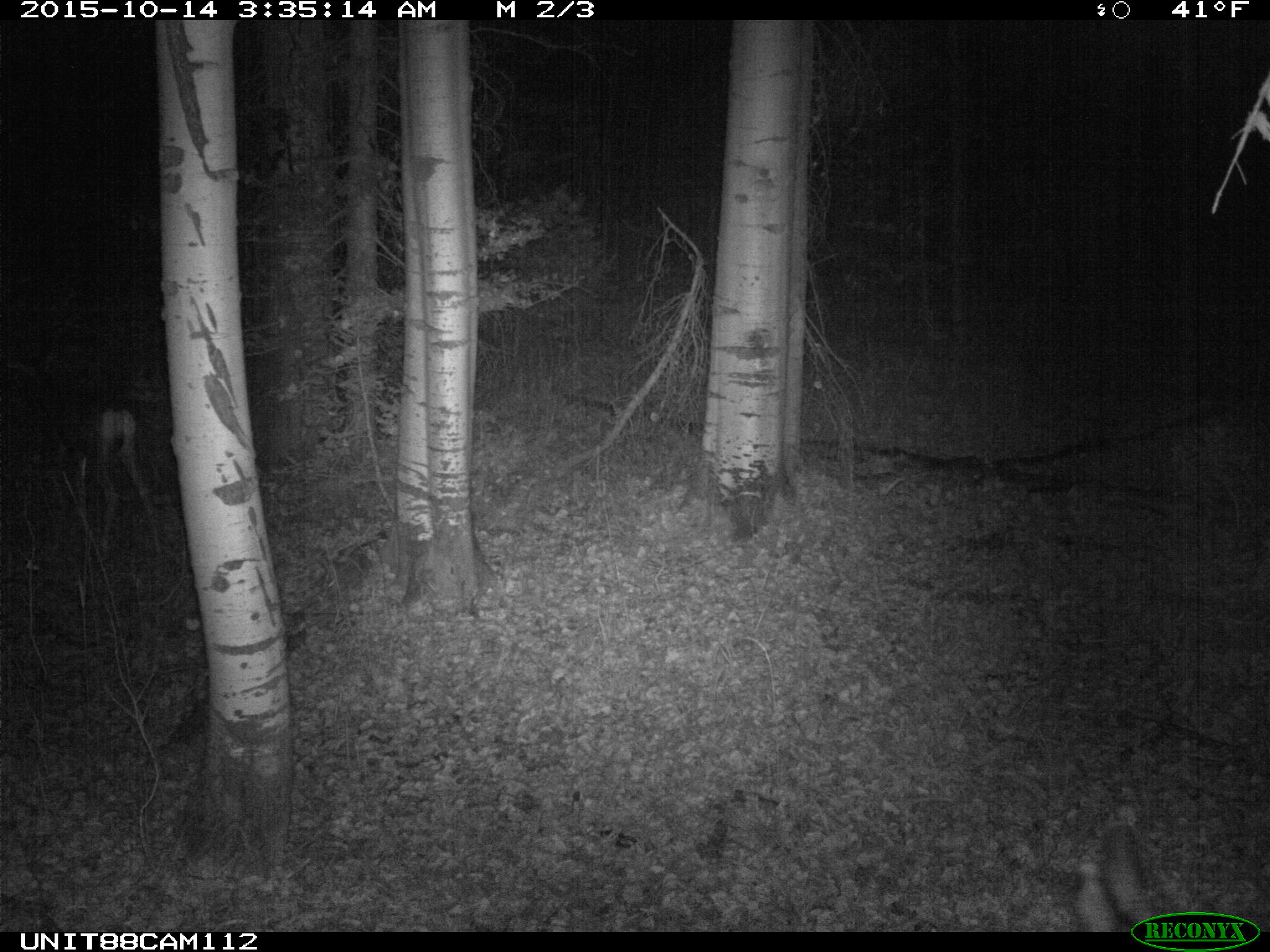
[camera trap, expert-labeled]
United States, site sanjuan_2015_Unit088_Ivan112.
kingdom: Animalia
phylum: Chordata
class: Mammalia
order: Artiodactyla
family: Cervidae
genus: Odocoileus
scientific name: Odocoileus hemionus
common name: mule deer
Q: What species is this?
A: Odocoileus hemionus (mule deer).